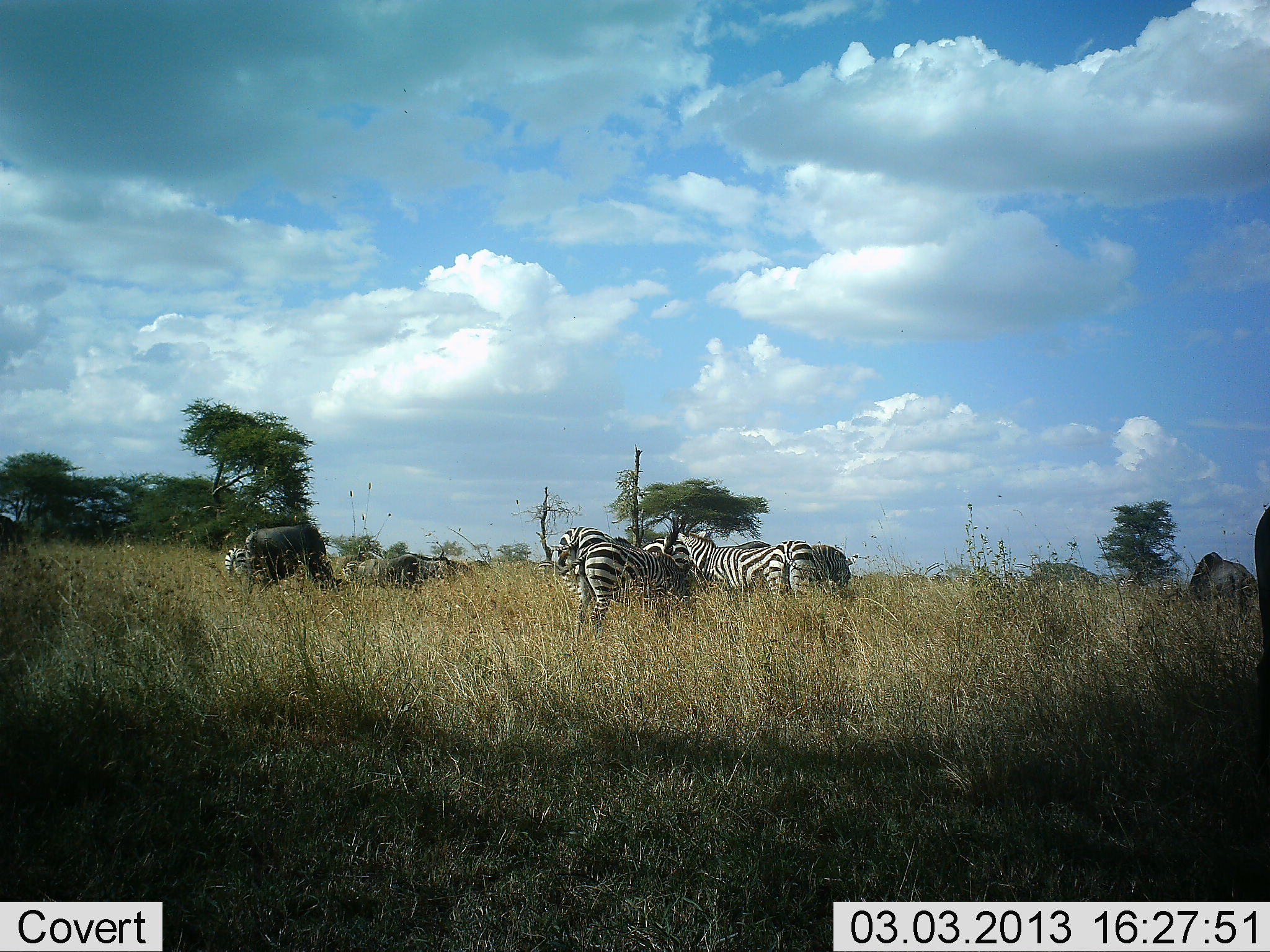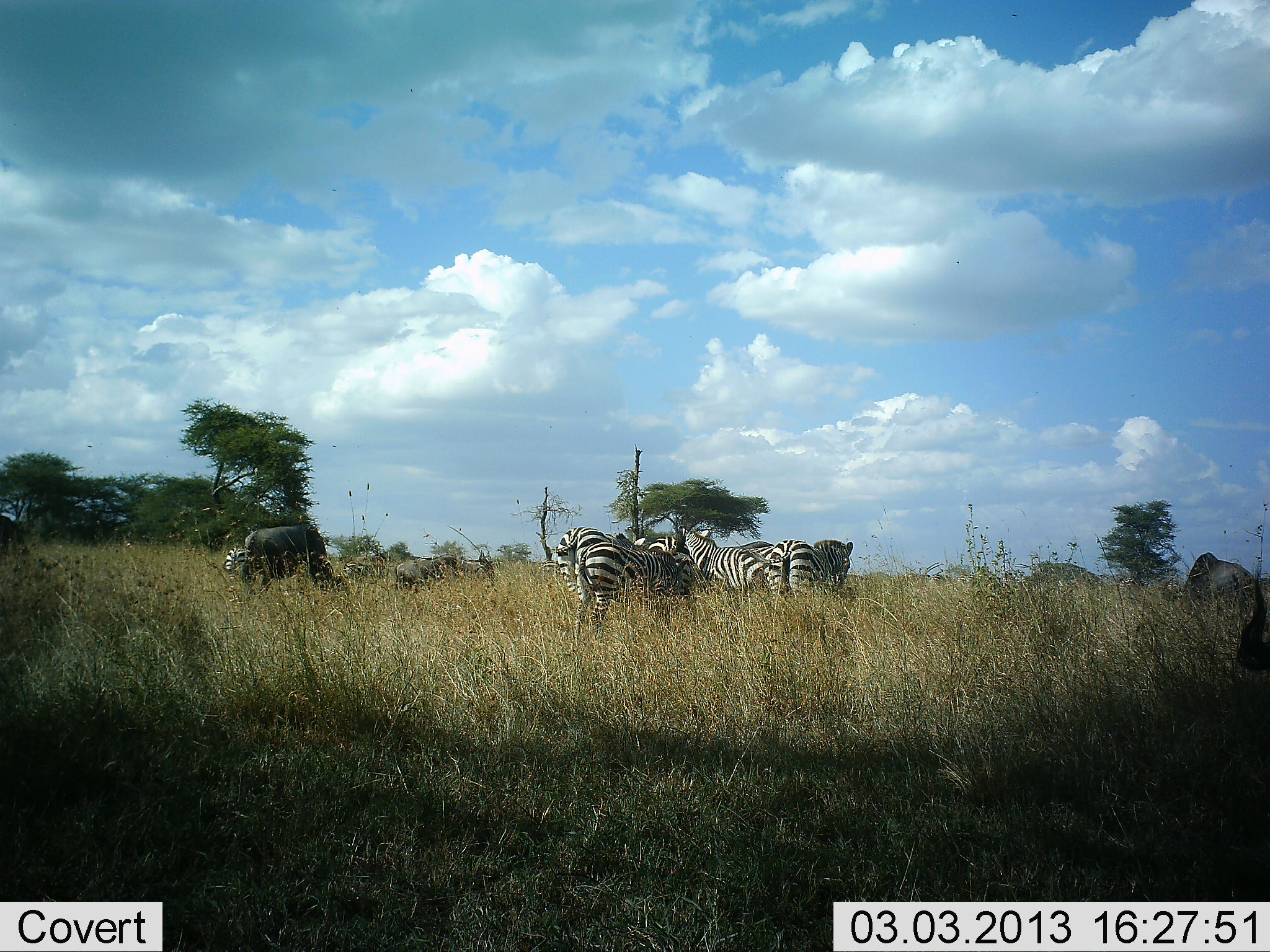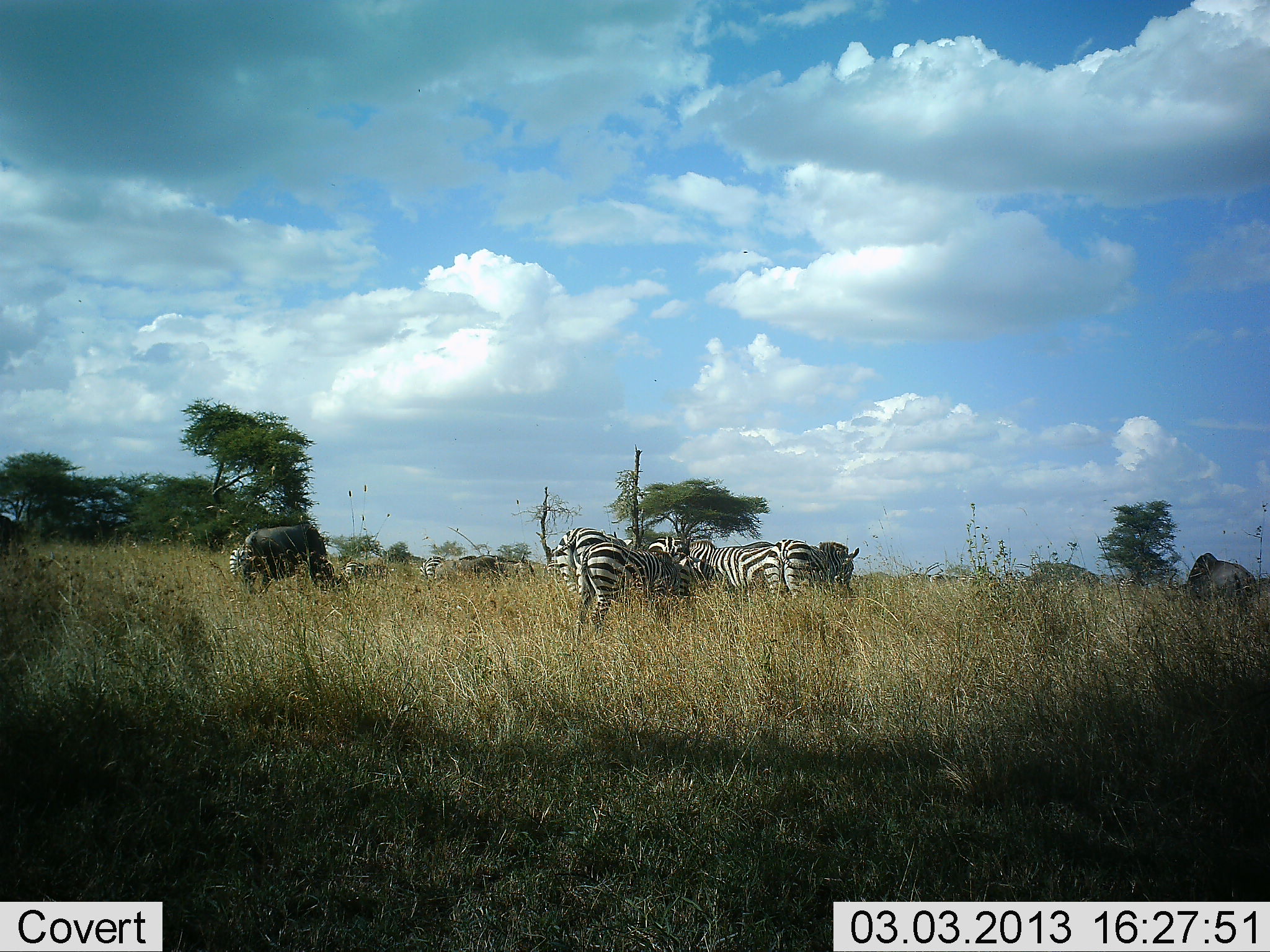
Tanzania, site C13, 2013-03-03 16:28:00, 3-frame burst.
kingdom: Animalia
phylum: Chordata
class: Mammalia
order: Artiodactyla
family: Bovidae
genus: Connochaetes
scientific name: Connochaetes taurinus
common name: blue wildebeest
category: wildebeest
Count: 5.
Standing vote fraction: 71%.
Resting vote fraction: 0%.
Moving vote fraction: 29%.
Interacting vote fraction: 0%.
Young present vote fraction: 6%.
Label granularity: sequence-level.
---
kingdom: Animalia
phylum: Chordata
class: Mammalia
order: Perissodactyla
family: Equidae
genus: Equus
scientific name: Equus quagga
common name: plains zebra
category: zebra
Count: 6.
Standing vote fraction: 83%.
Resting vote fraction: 0%.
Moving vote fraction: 9%.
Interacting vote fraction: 9%.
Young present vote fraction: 0%.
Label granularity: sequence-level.